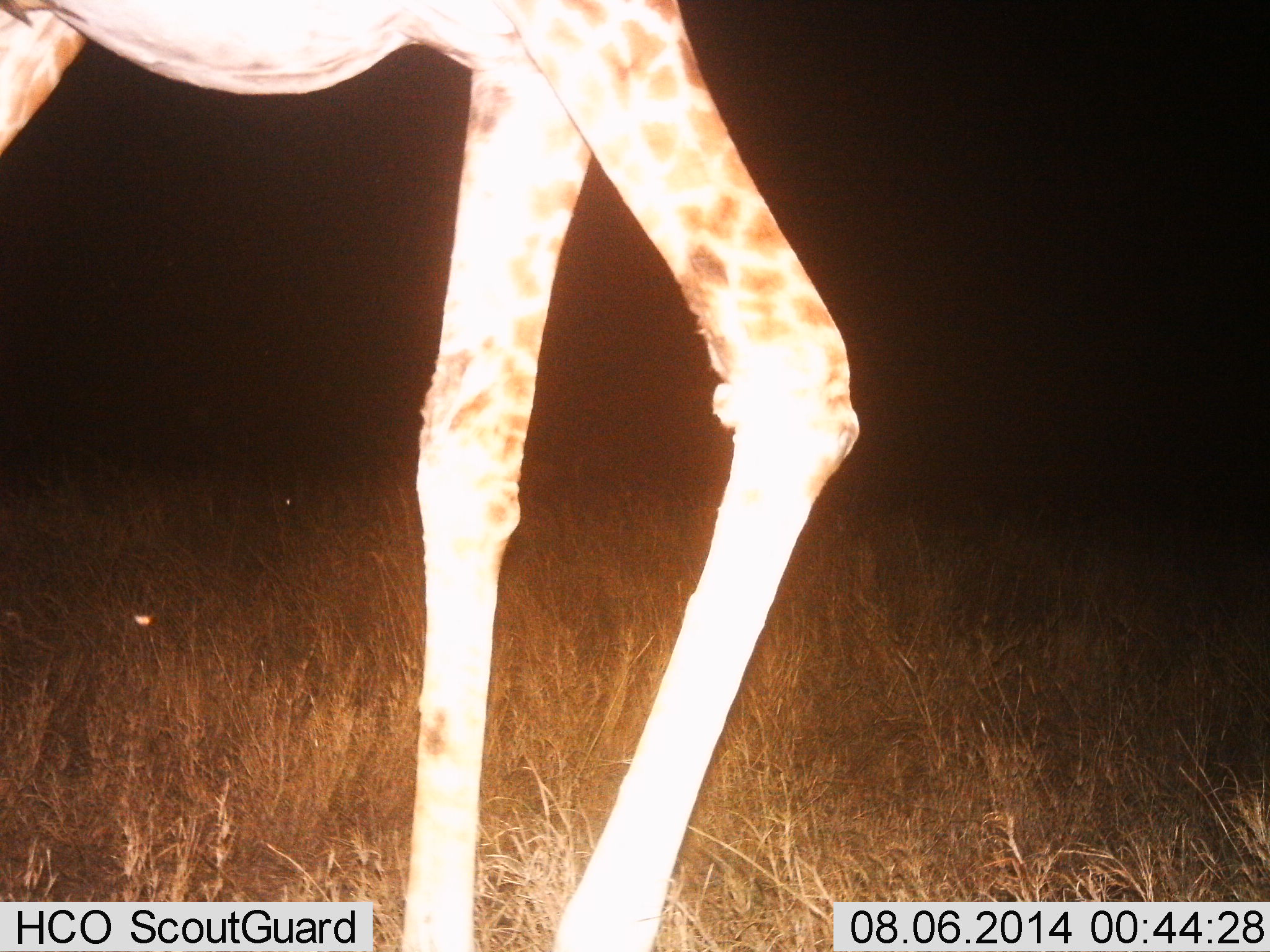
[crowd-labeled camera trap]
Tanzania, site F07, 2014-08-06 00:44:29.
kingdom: Animalia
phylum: Chordata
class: Mammalia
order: Artiodactyla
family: Giraffidae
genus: Giraffa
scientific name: Giraffa camelopardalis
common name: giraffe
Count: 1.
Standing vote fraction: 10%.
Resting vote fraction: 0%.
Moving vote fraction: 90%.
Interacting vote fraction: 0%.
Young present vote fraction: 0%.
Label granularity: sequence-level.